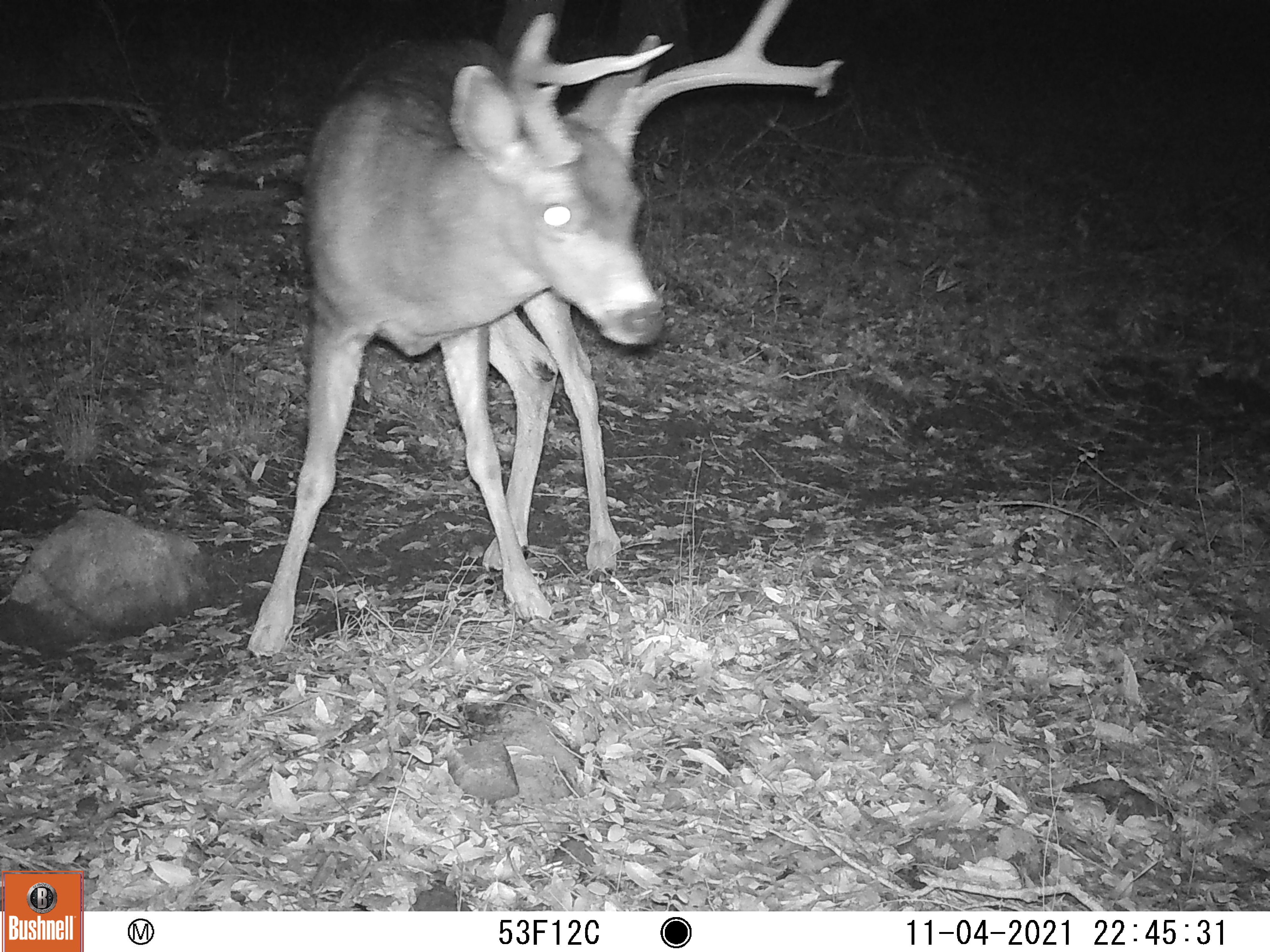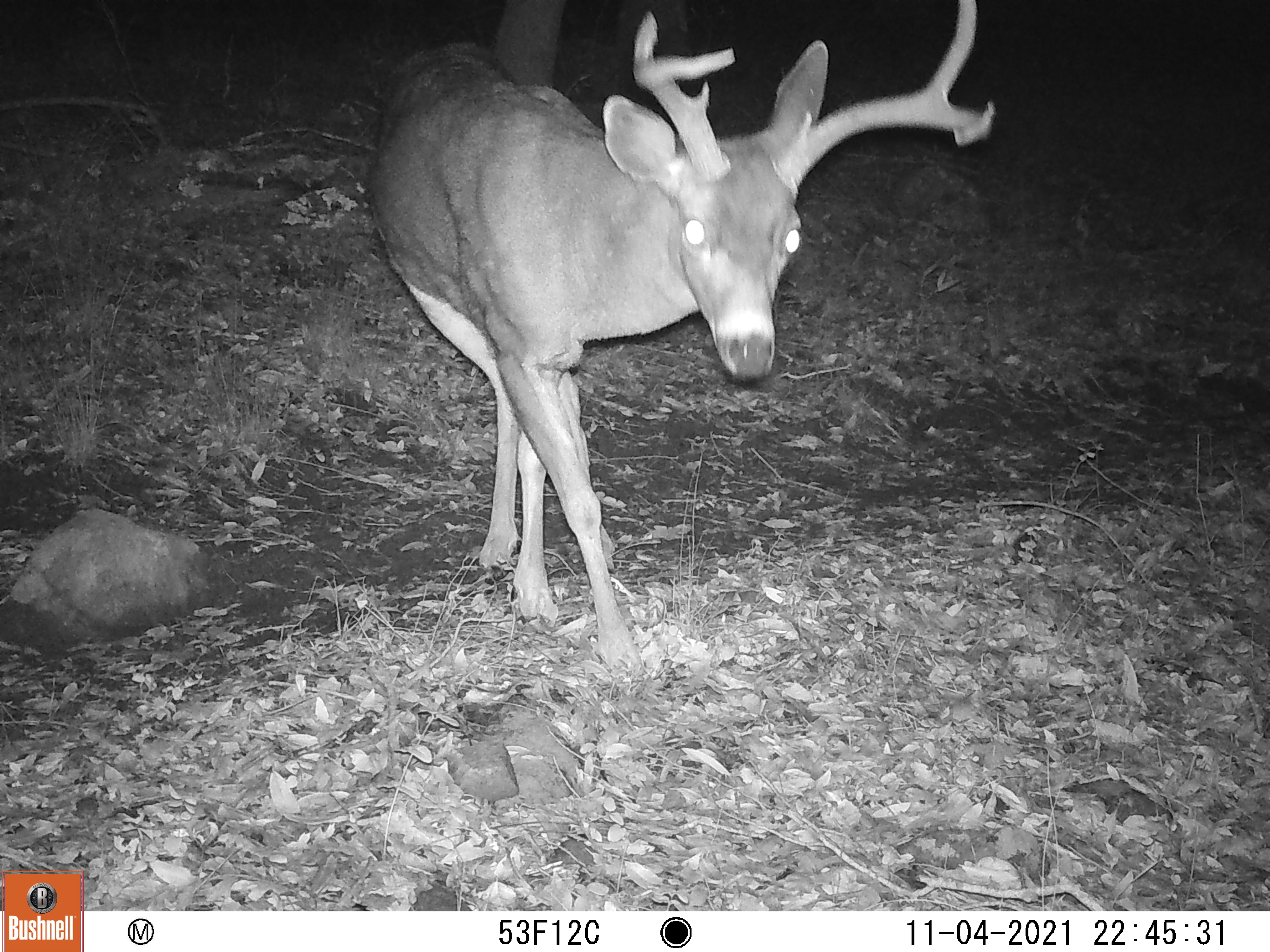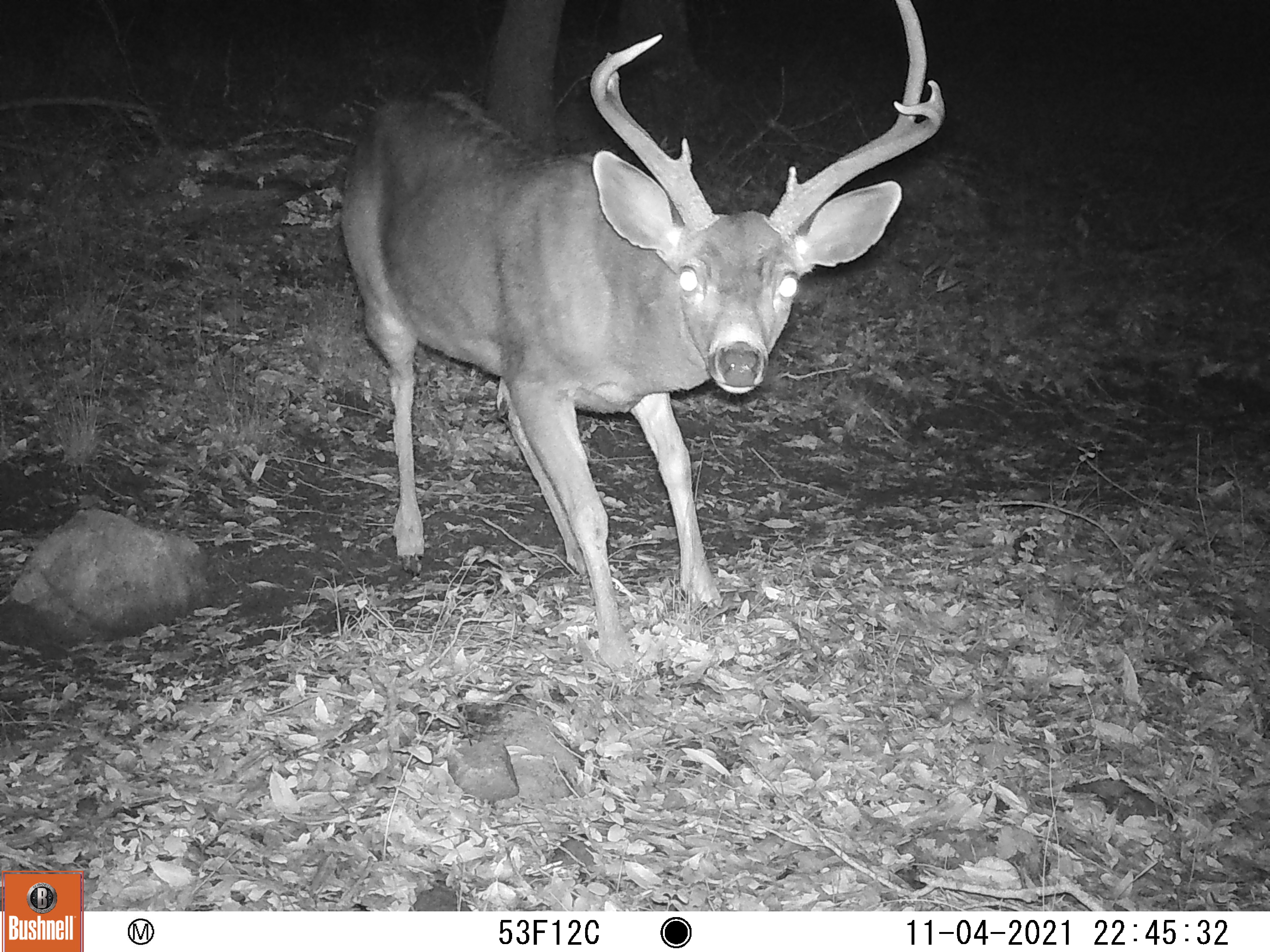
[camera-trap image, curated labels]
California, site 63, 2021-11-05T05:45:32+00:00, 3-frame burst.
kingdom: Animalia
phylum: Chordata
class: Mammalia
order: Artiodactyla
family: Cervidae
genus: Odocoileus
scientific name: Odocoileus hemionus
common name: mule deer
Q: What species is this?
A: Mule deer (Odocoileus hemionus).